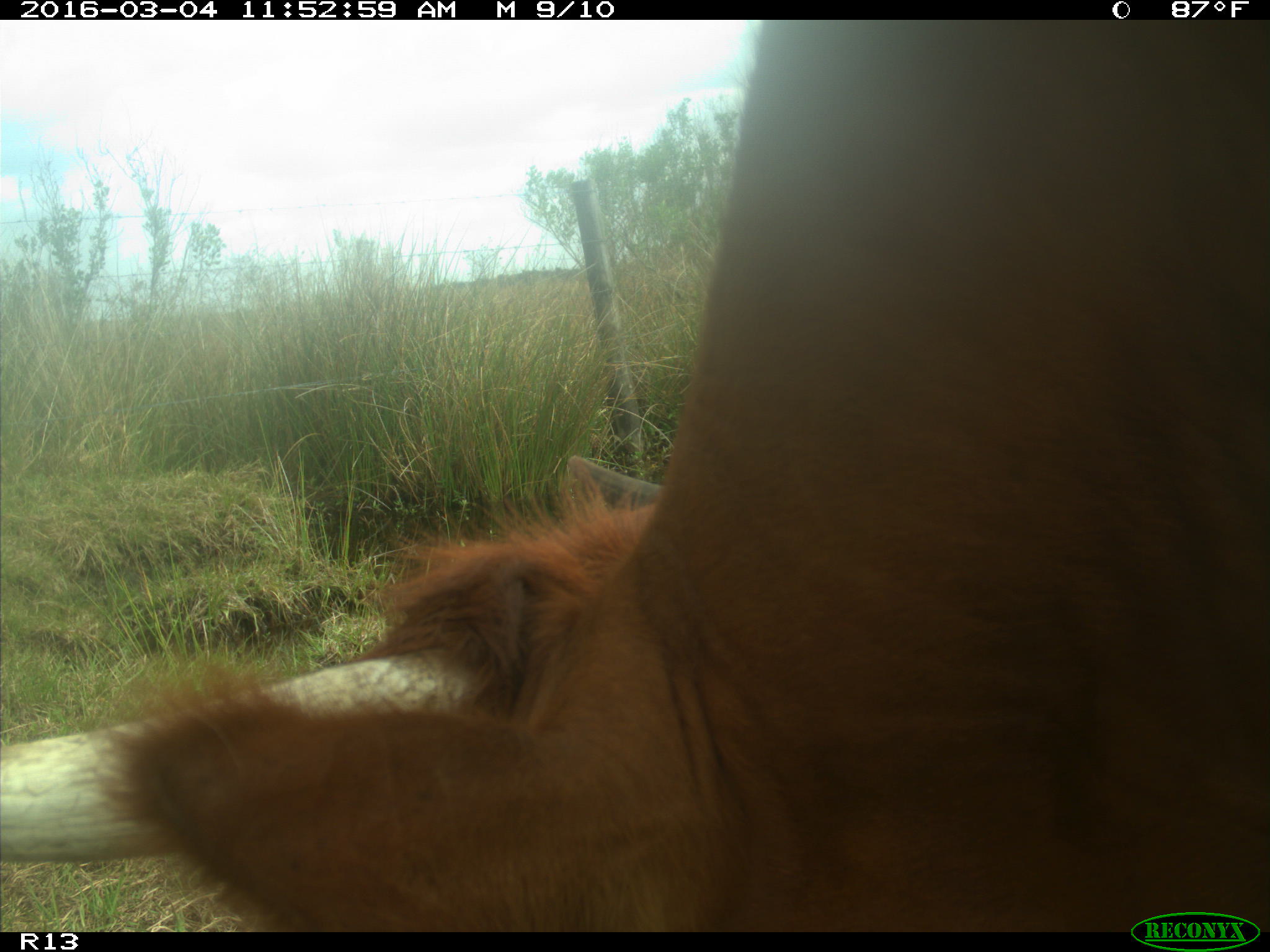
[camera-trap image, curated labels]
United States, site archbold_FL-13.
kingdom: Animalia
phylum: Chordata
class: Mammalia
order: Artiodactyla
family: Bovidae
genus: Bos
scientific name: Bos taurus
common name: domestic cow